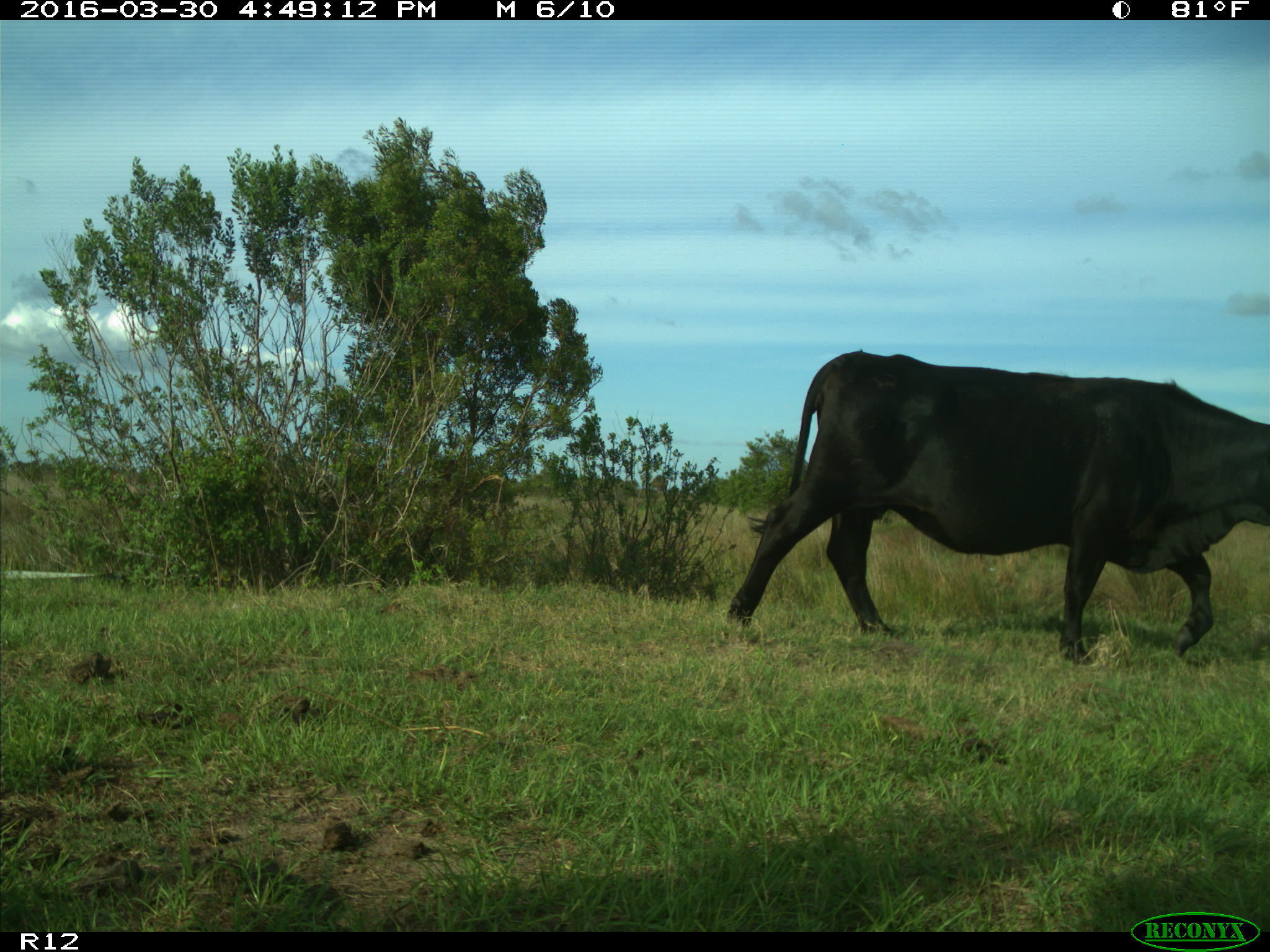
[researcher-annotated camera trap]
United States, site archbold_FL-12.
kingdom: Animalia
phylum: Chordata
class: Mammalia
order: Artiodactyla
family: Bovidae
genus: Bos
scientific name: Bos taurus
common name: domestic cow